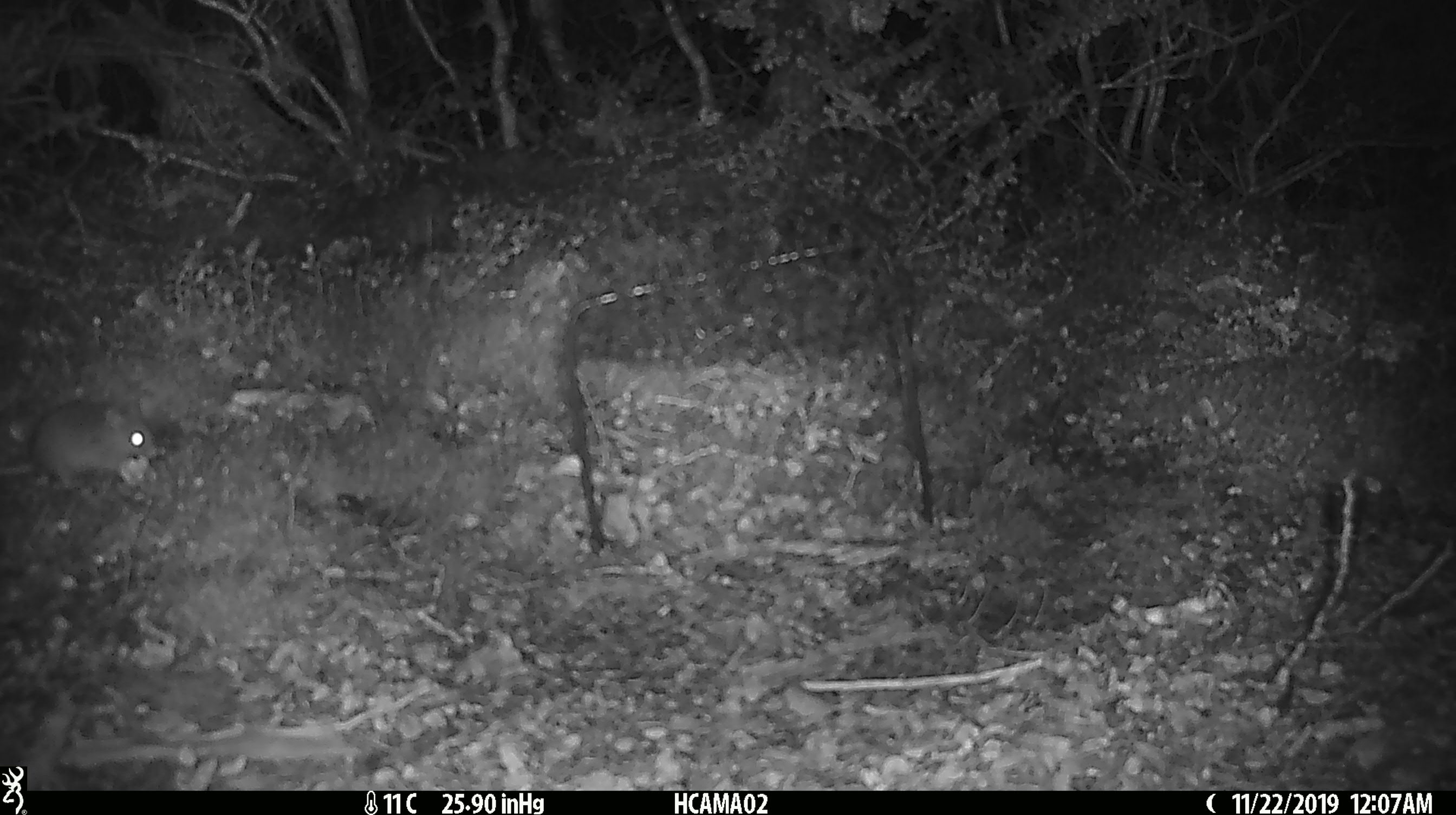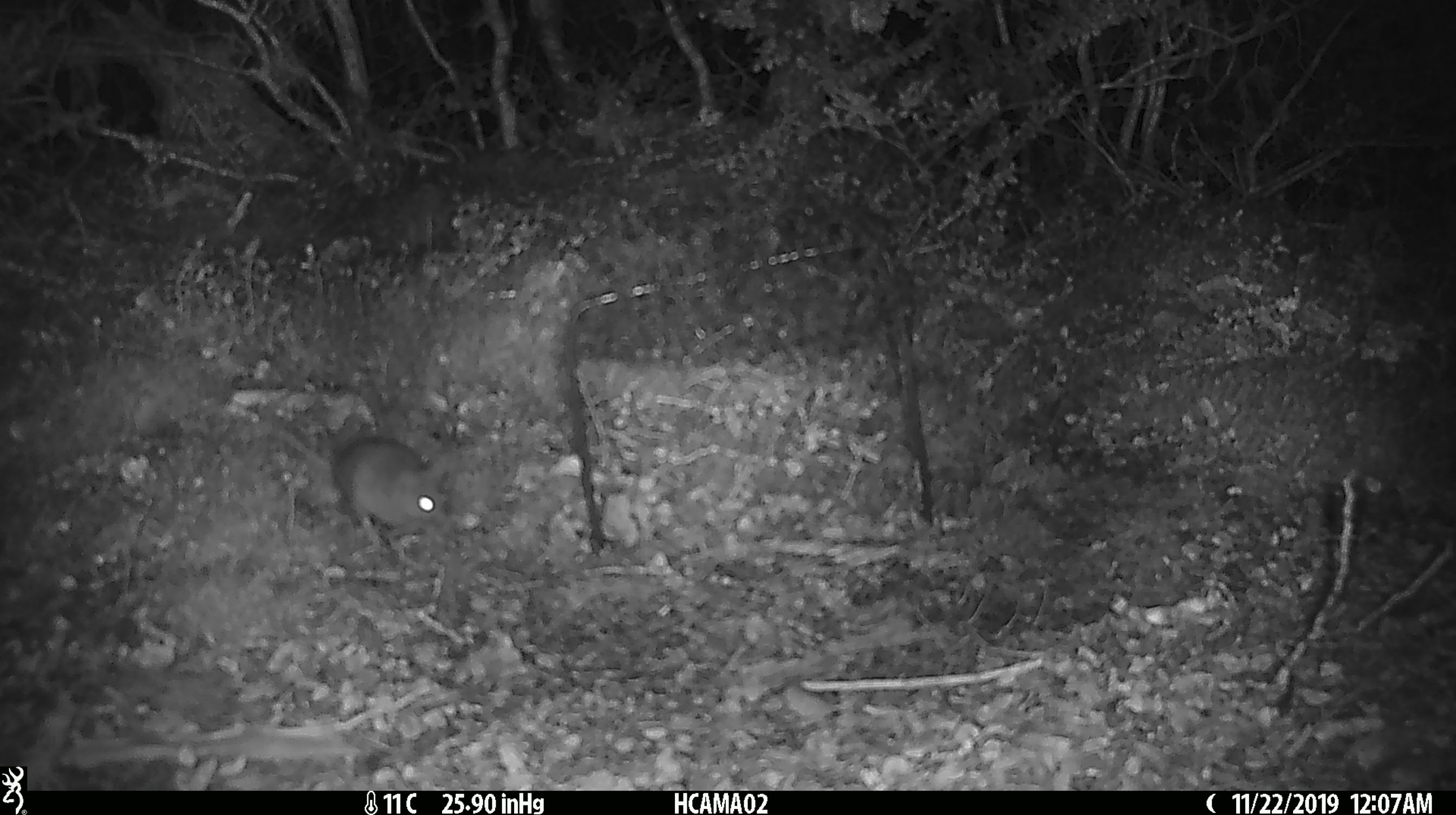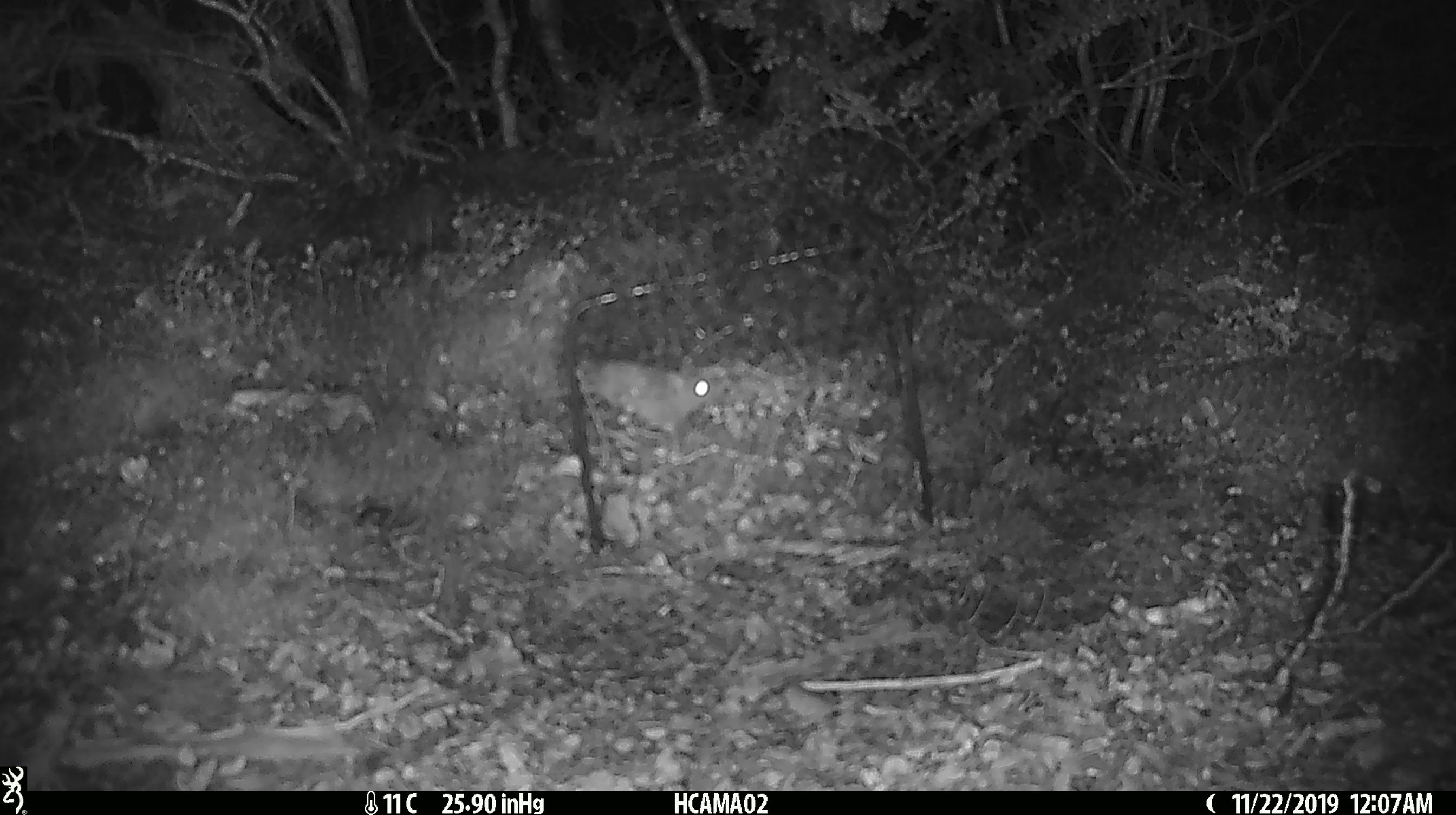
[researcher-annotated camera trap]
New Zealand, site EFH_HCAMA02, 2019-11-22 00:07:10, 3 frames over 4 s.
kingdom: Animalia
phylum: Chordata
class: Mammalia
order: Rodentia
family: Muridae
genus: Mus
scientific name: Mus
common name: mouse